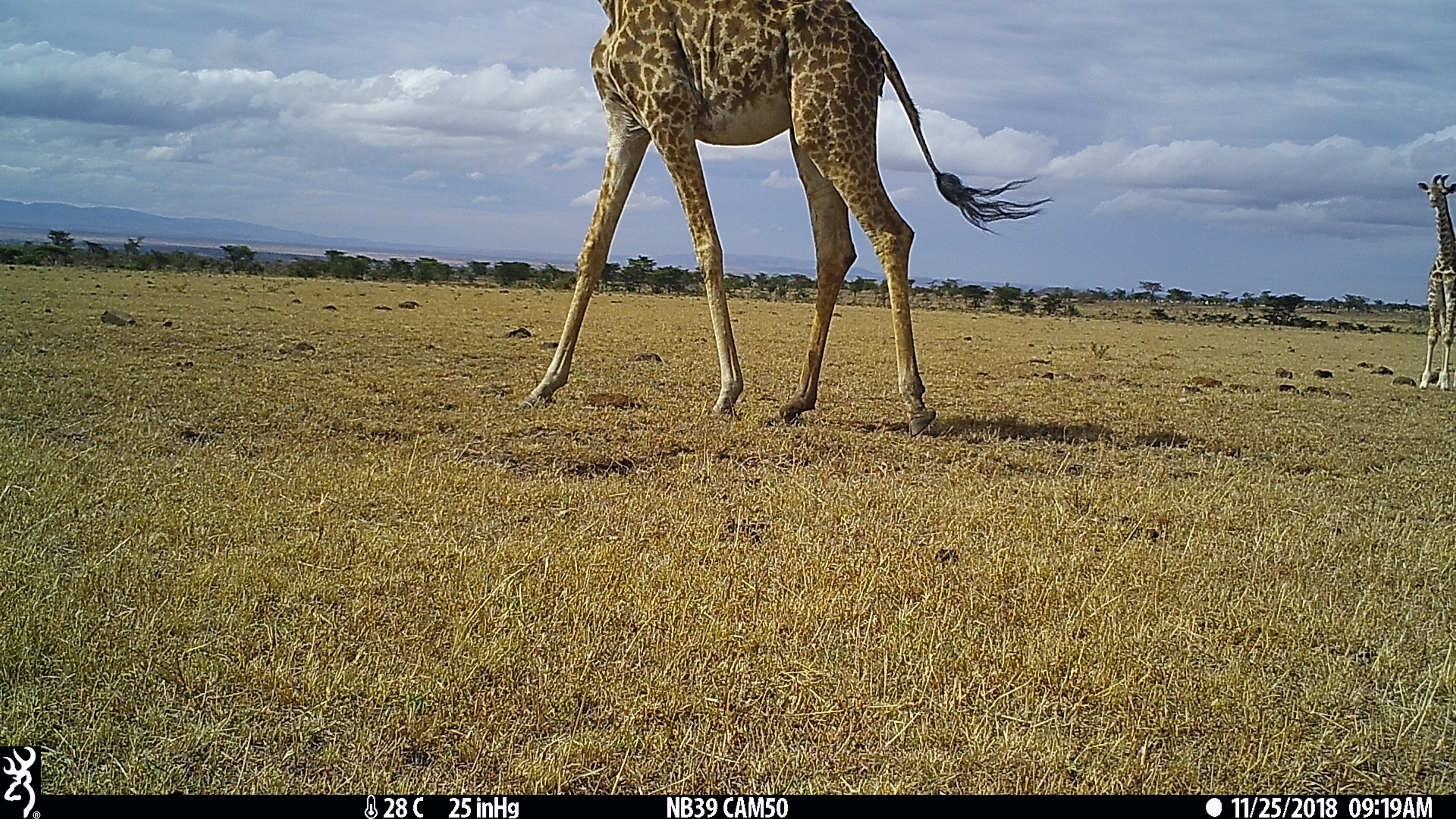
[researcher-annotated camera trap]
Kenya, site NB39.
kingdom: Animalia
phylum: Chordata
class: Mammalia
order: Artiodactyla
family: Giraffidae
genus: Giraffa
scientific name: Giraffa camelopardalis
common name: northern giraffe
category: giraffe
Giraffe (northern giraffe) (Giraffa camelopardalis).